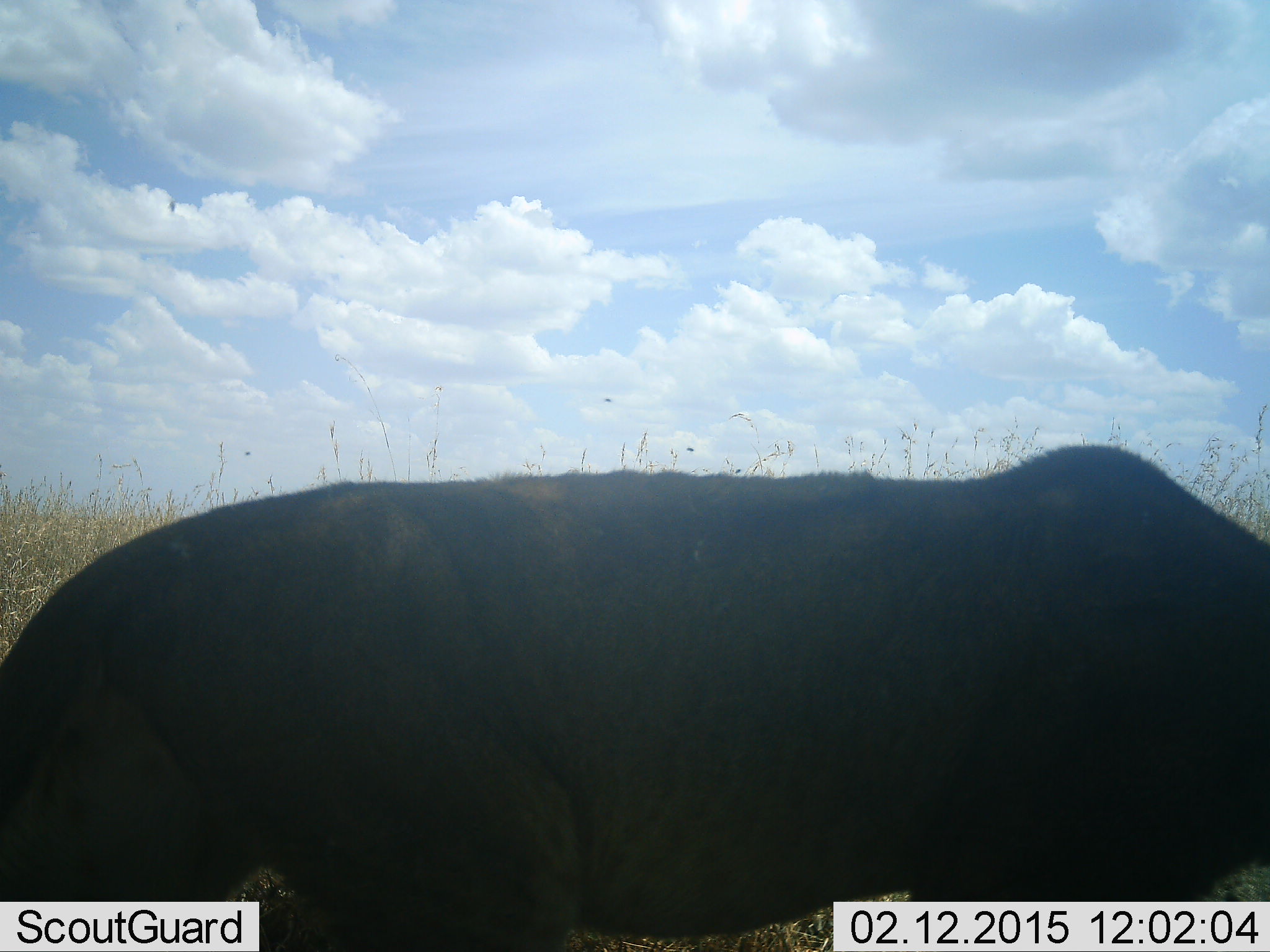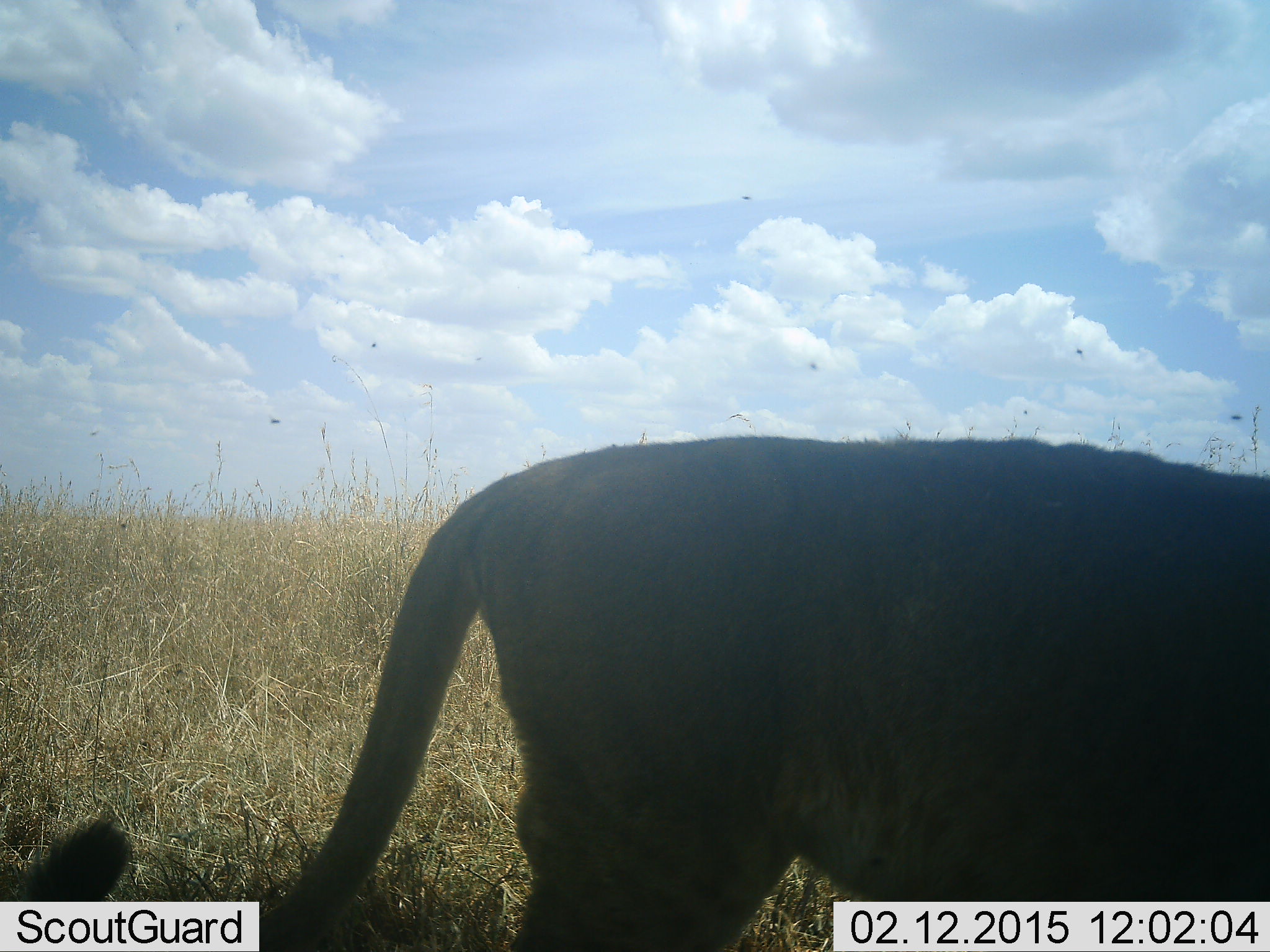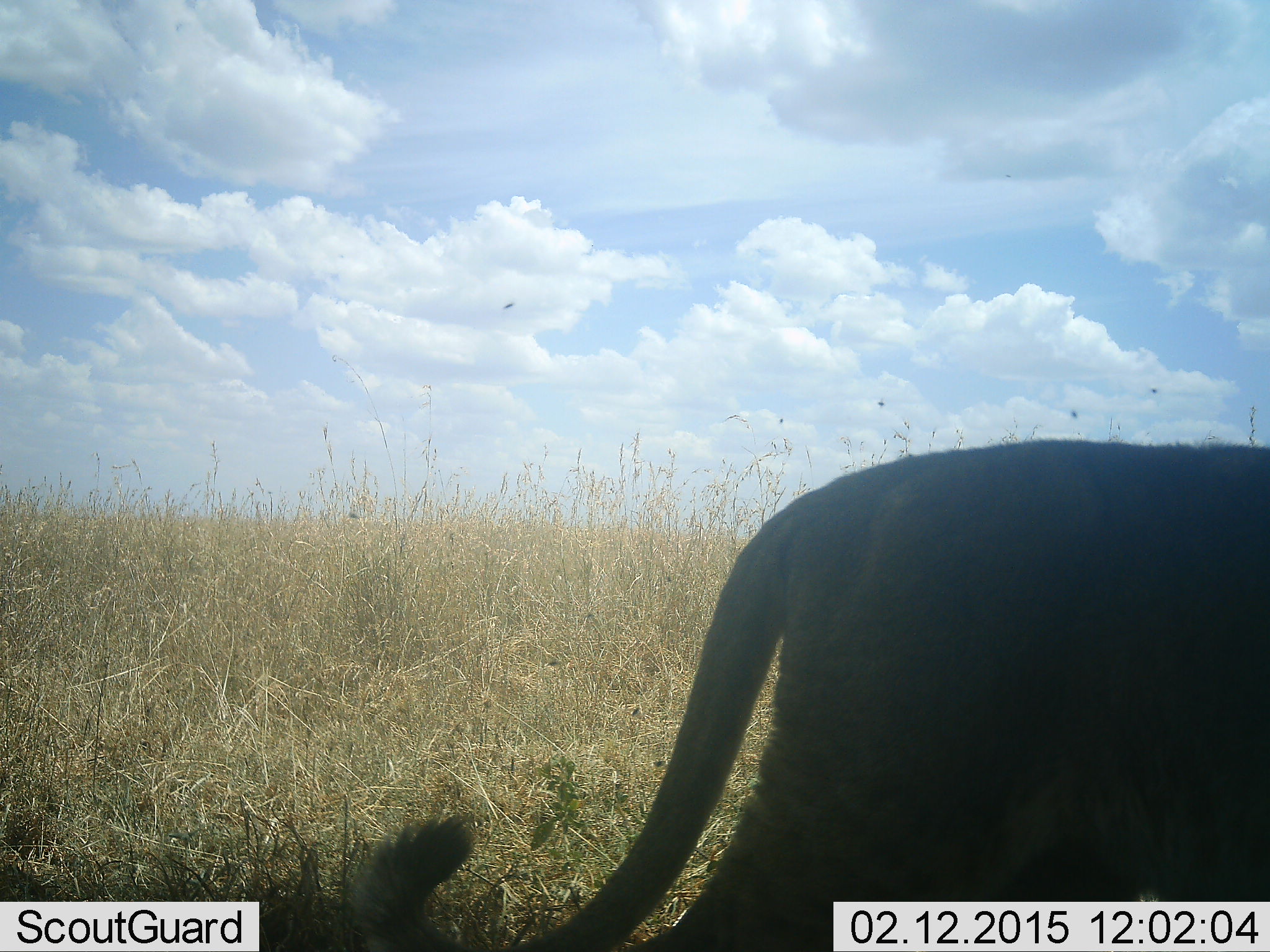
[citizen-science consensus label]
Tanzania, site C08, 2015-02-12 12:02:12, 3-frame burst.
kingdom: Animalia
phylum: Chordata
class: Mammalia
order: Carnivora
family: Felidae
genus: Panthera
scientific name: Panthera leo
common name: lion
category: lionfemale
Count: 1.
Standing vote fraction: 9%.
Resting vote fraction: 0%.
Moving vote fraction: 91%.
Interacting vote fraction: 0%.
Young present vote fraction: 0%.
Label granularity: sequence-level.